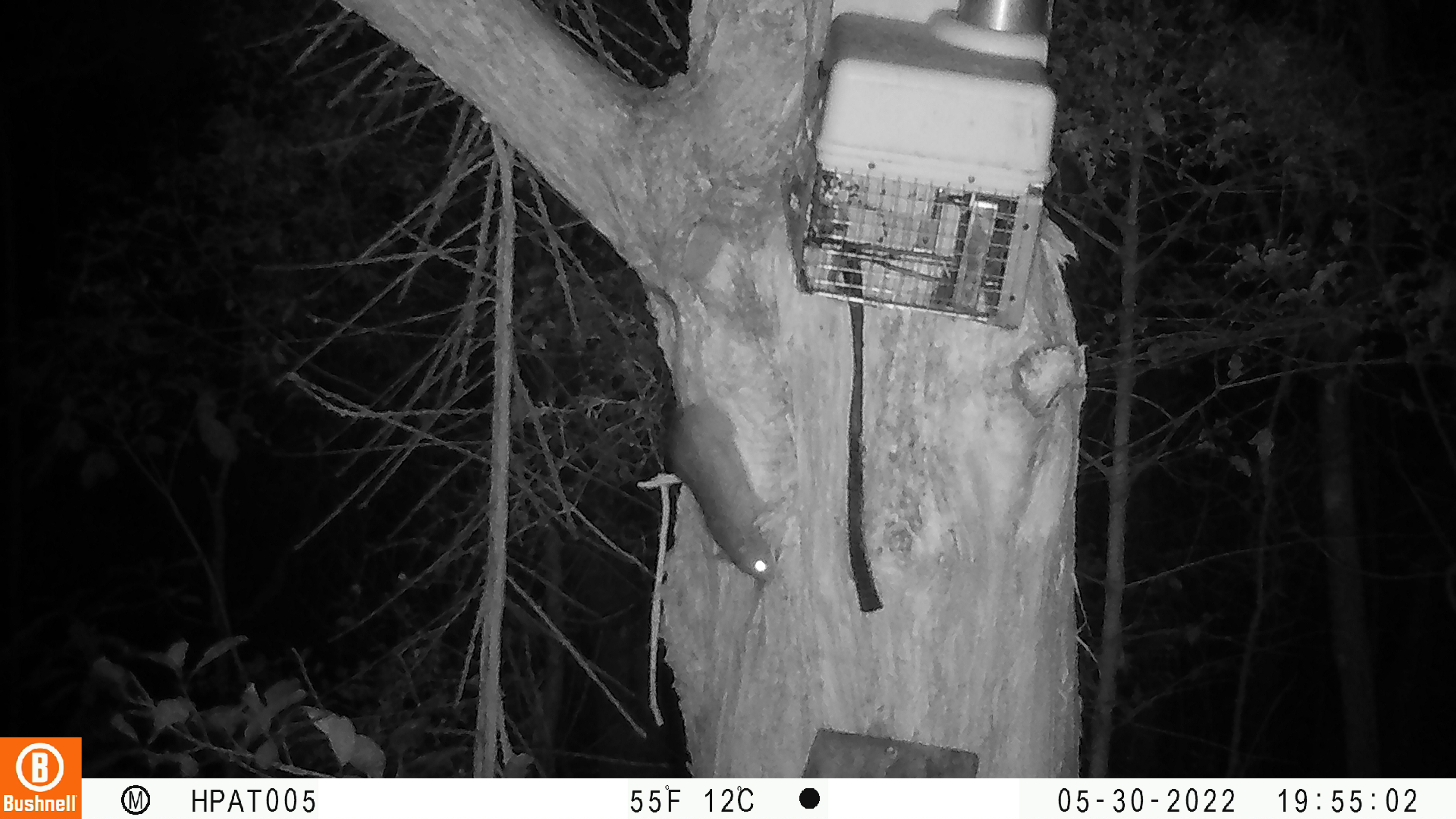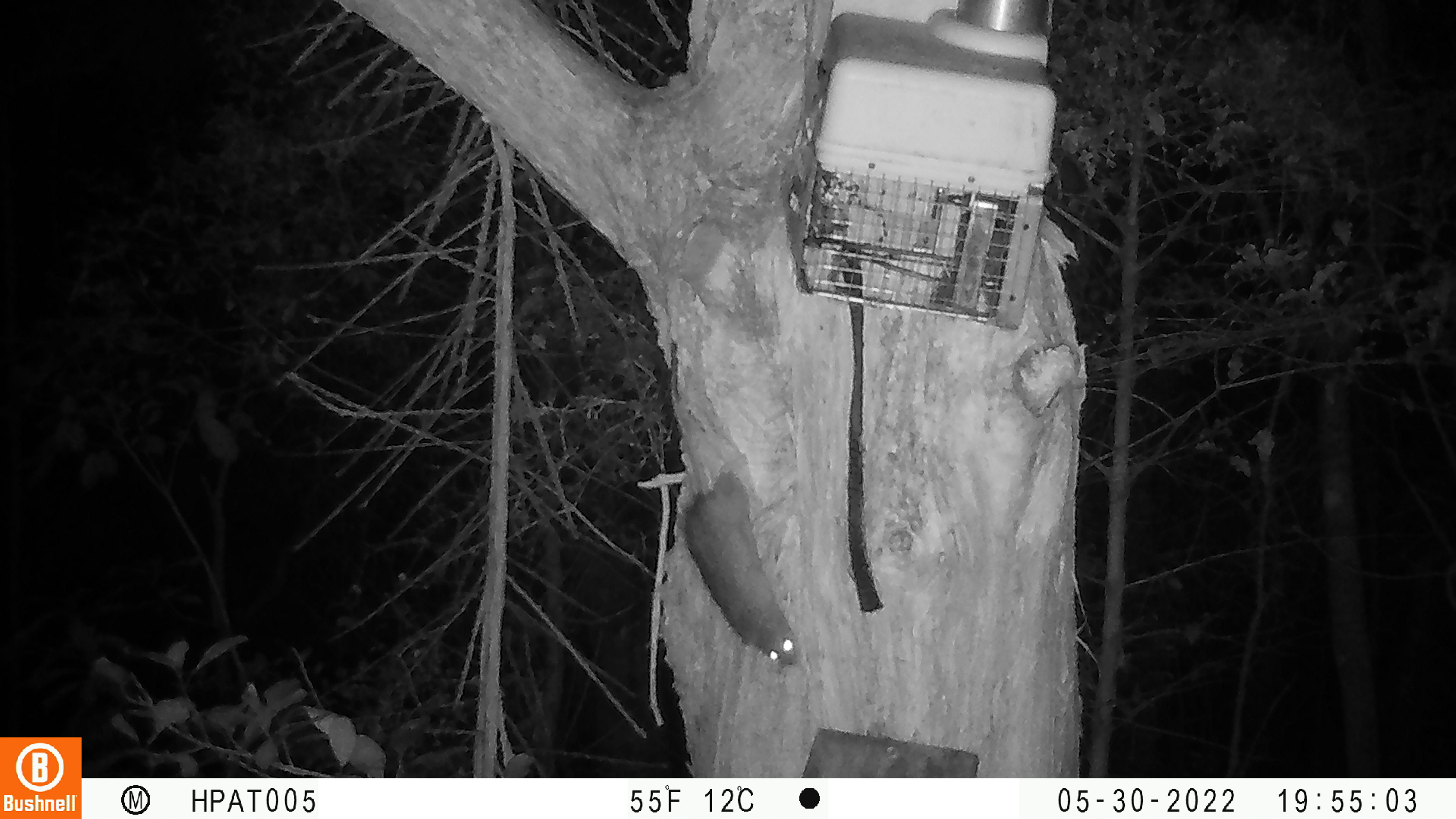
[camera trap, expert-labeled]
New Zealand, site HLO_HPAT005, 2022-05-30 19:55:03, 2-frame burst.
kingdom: Animalia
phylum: Chordata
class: Mammalia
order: Rodentia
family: Muridae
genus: Rattus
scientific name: Rattus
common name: rat